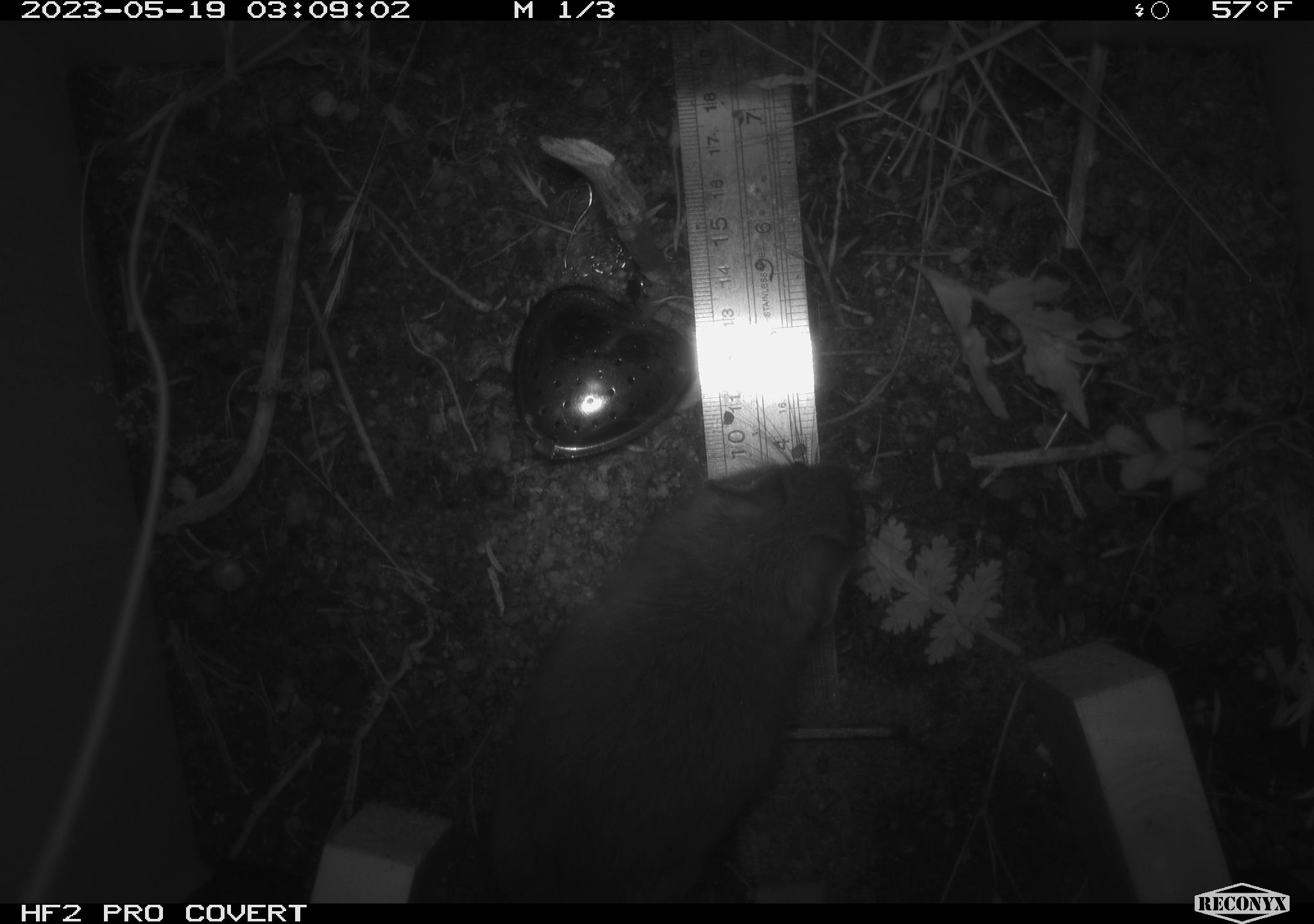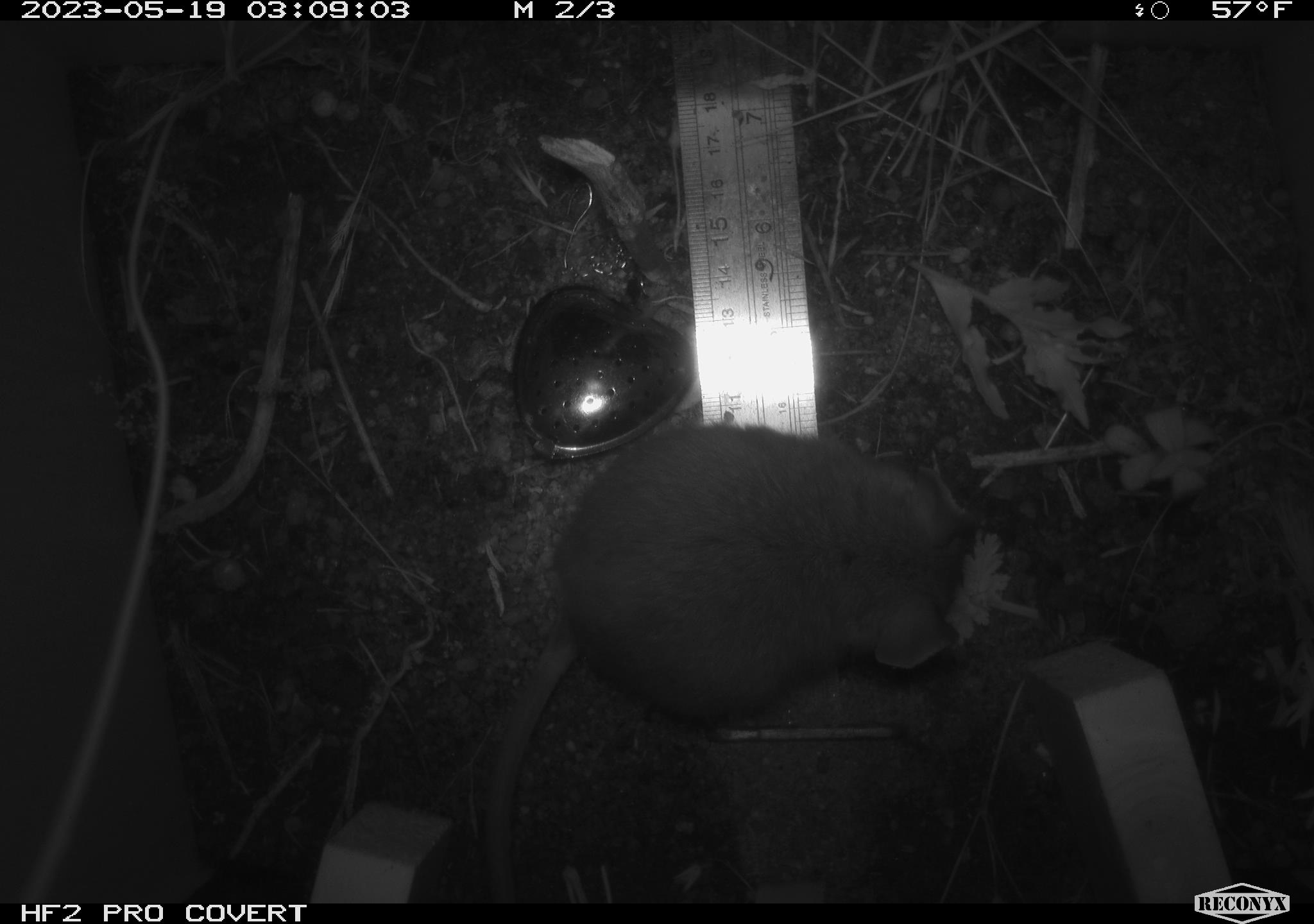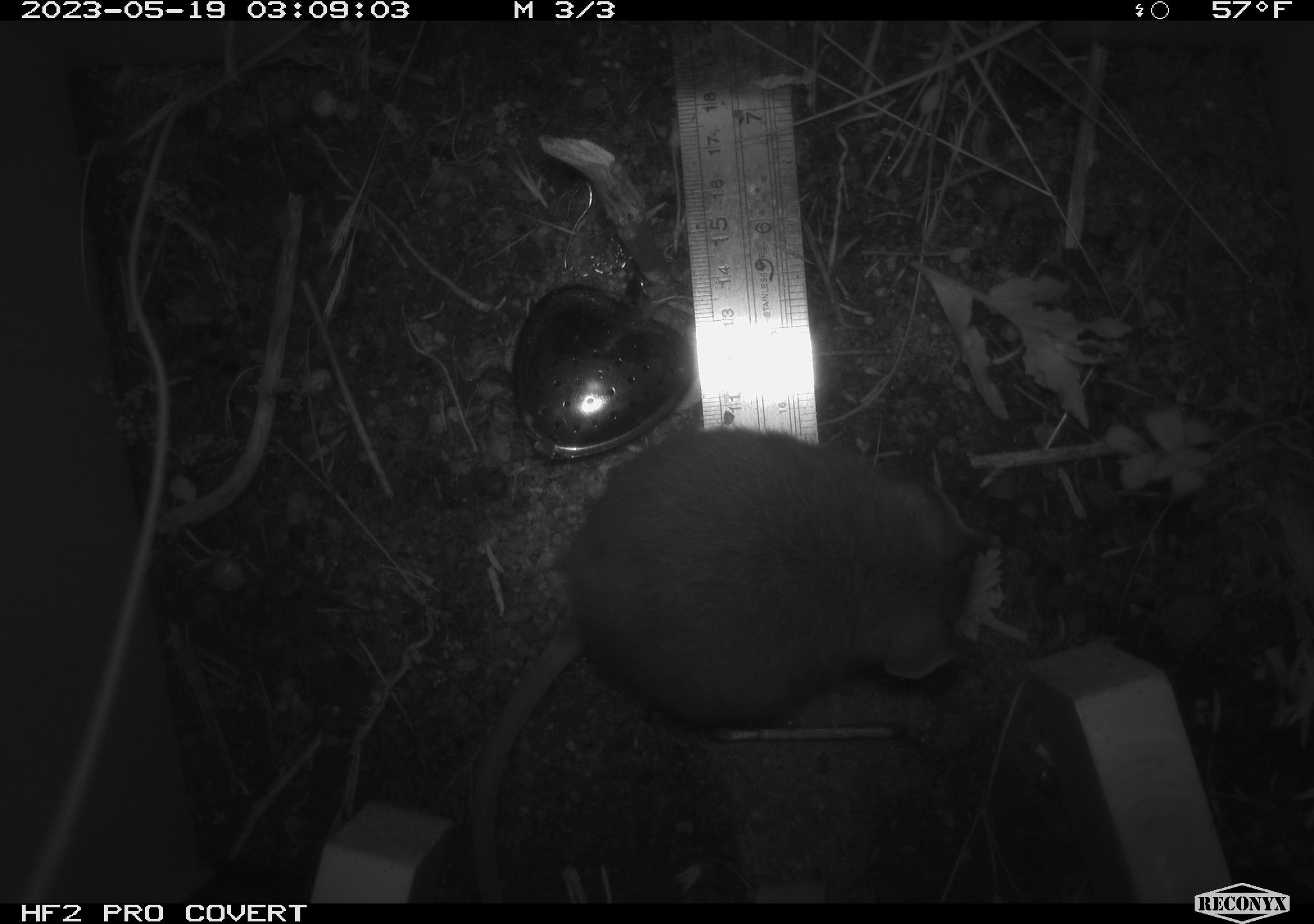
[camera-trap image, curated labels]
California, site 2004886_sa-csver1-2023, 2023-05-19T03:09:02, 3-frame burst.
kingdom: Animalia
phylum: Chordata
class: Mammalia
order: Rodentia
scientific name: Rodentia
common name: mouse species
Mouse species (Rodentia).